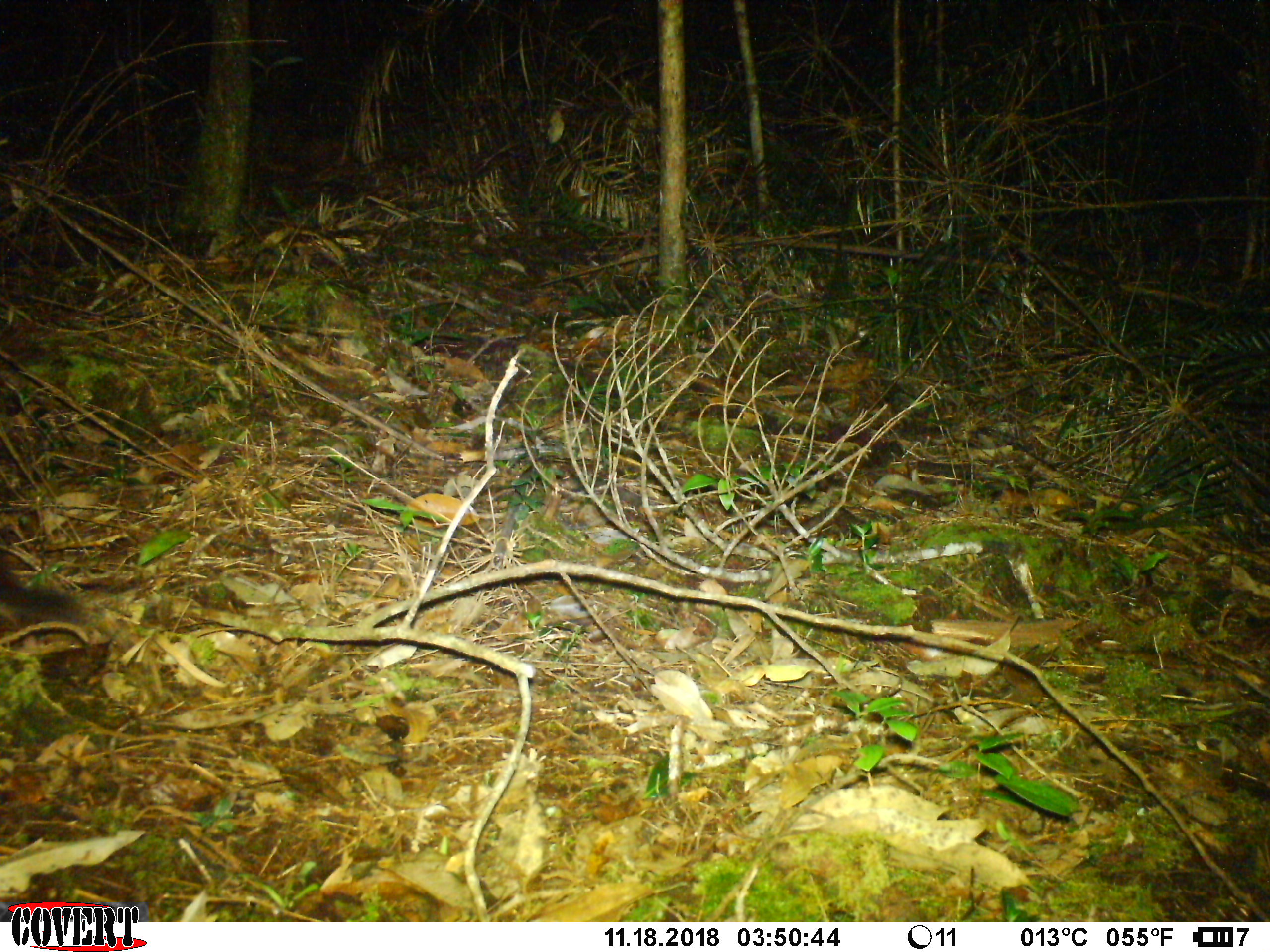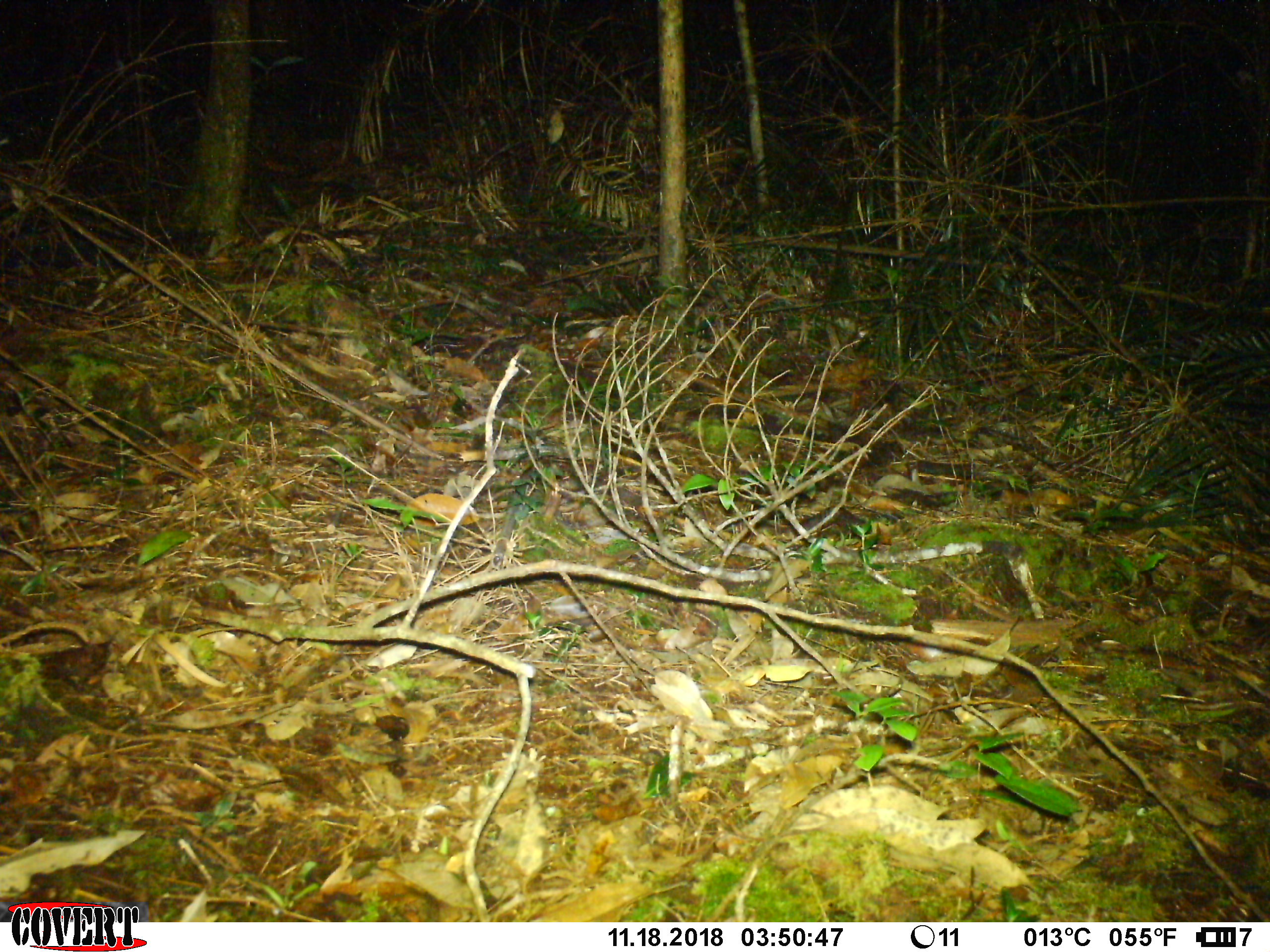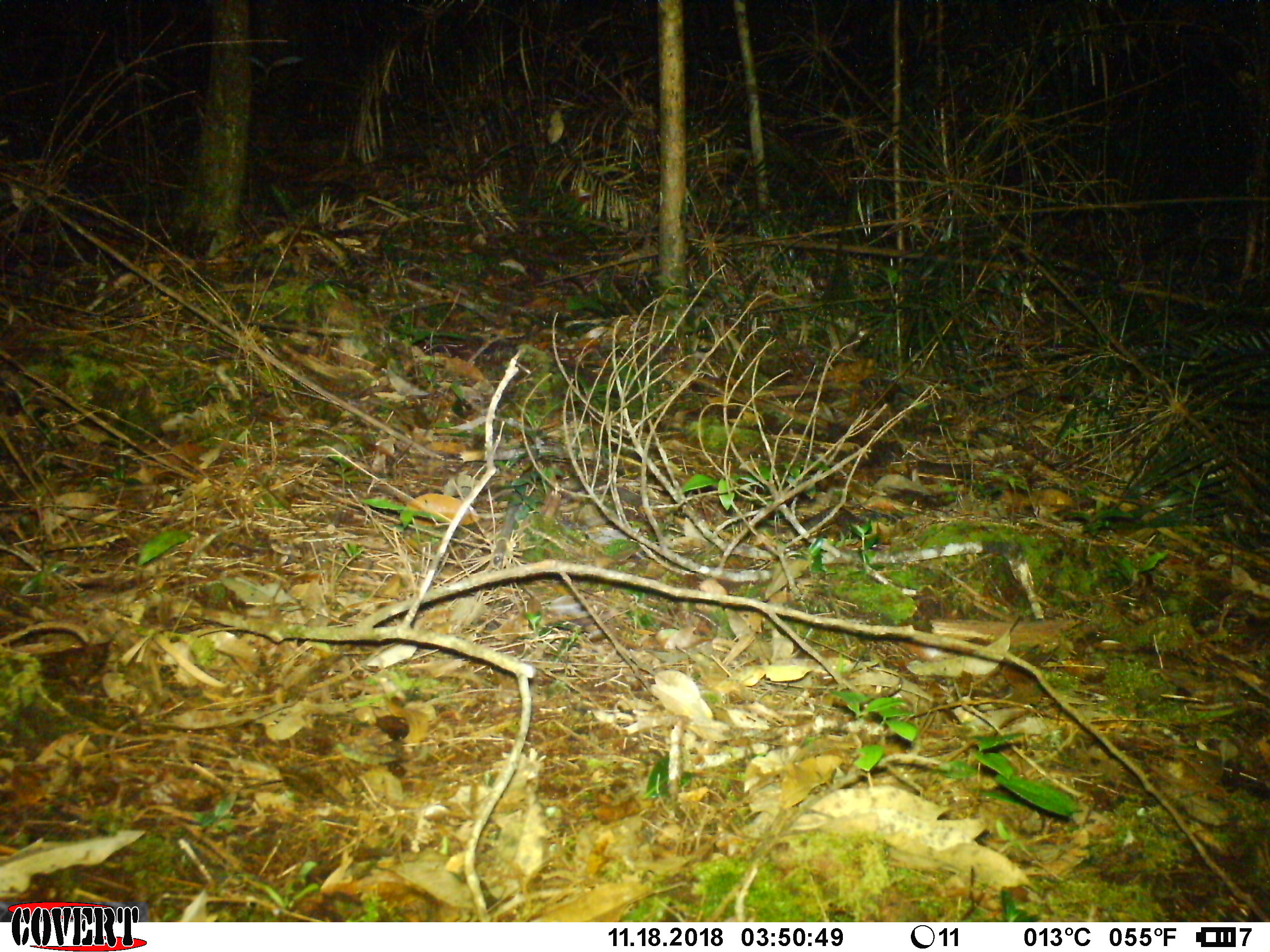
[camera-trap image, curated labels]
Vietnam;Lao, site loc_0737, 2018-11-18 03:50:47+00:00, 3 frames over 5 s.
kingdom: Animalia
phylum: Chordata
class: Mammalia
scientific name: Mammalia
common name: mammal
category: unidentified small mammal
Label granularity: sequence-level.